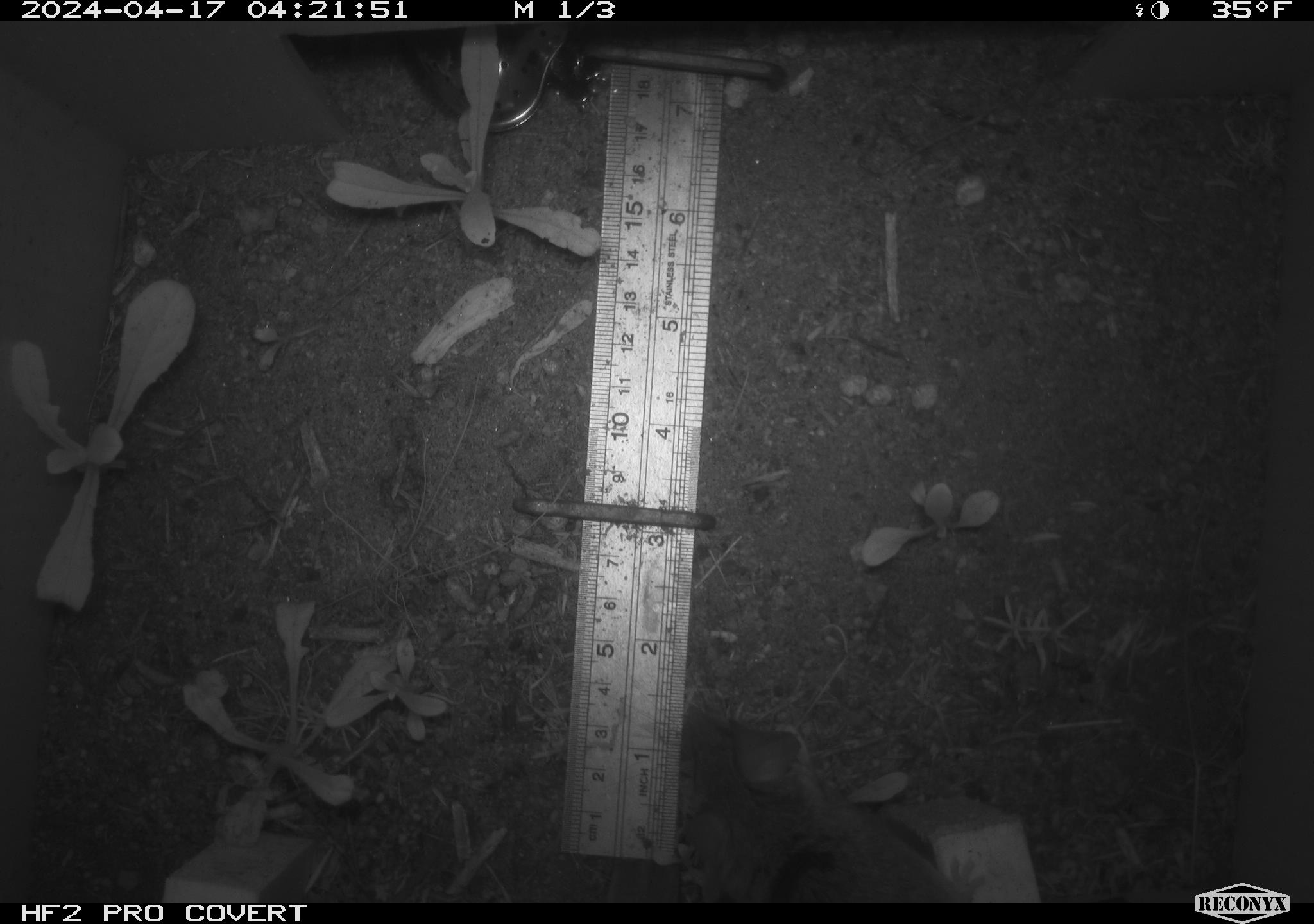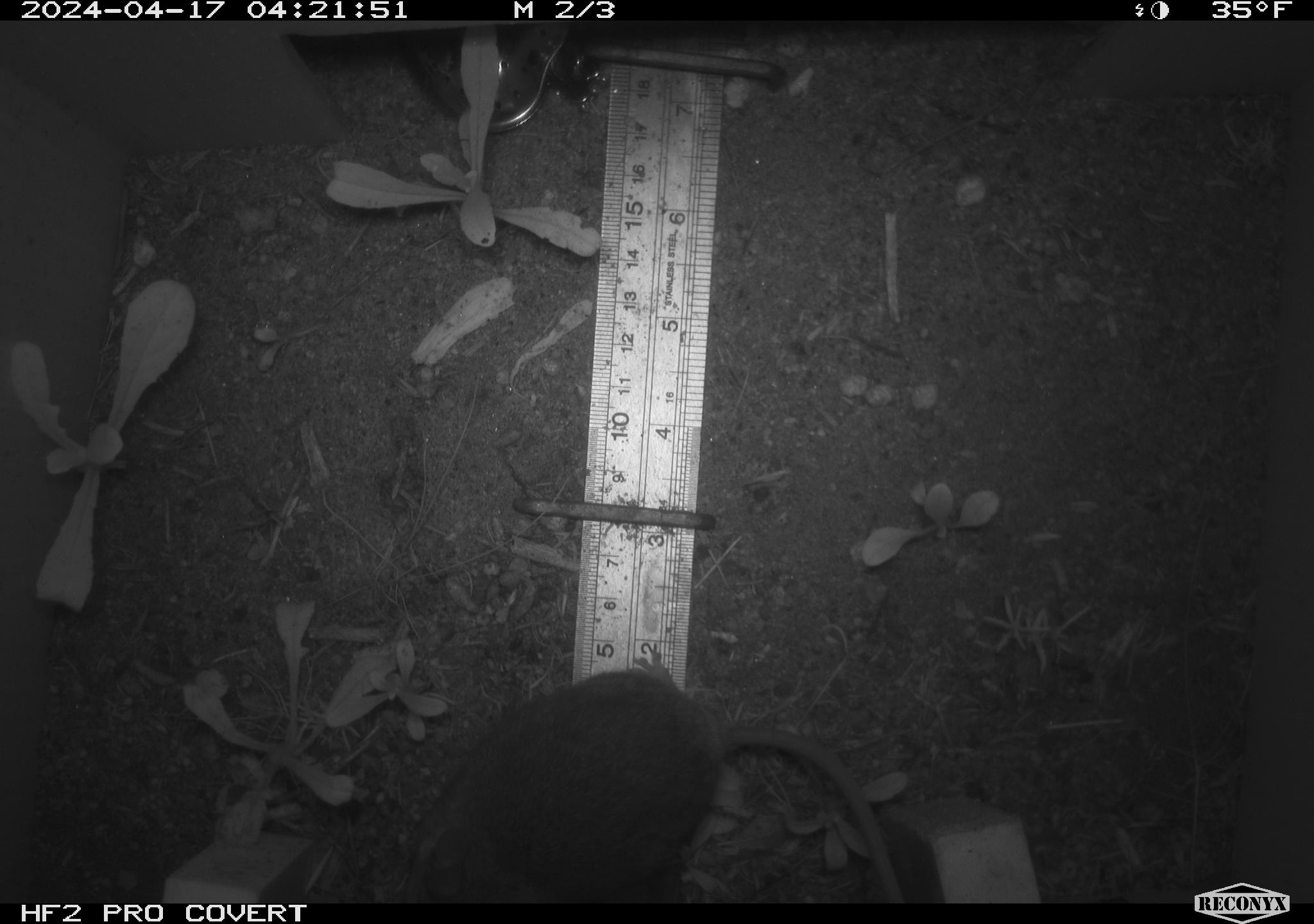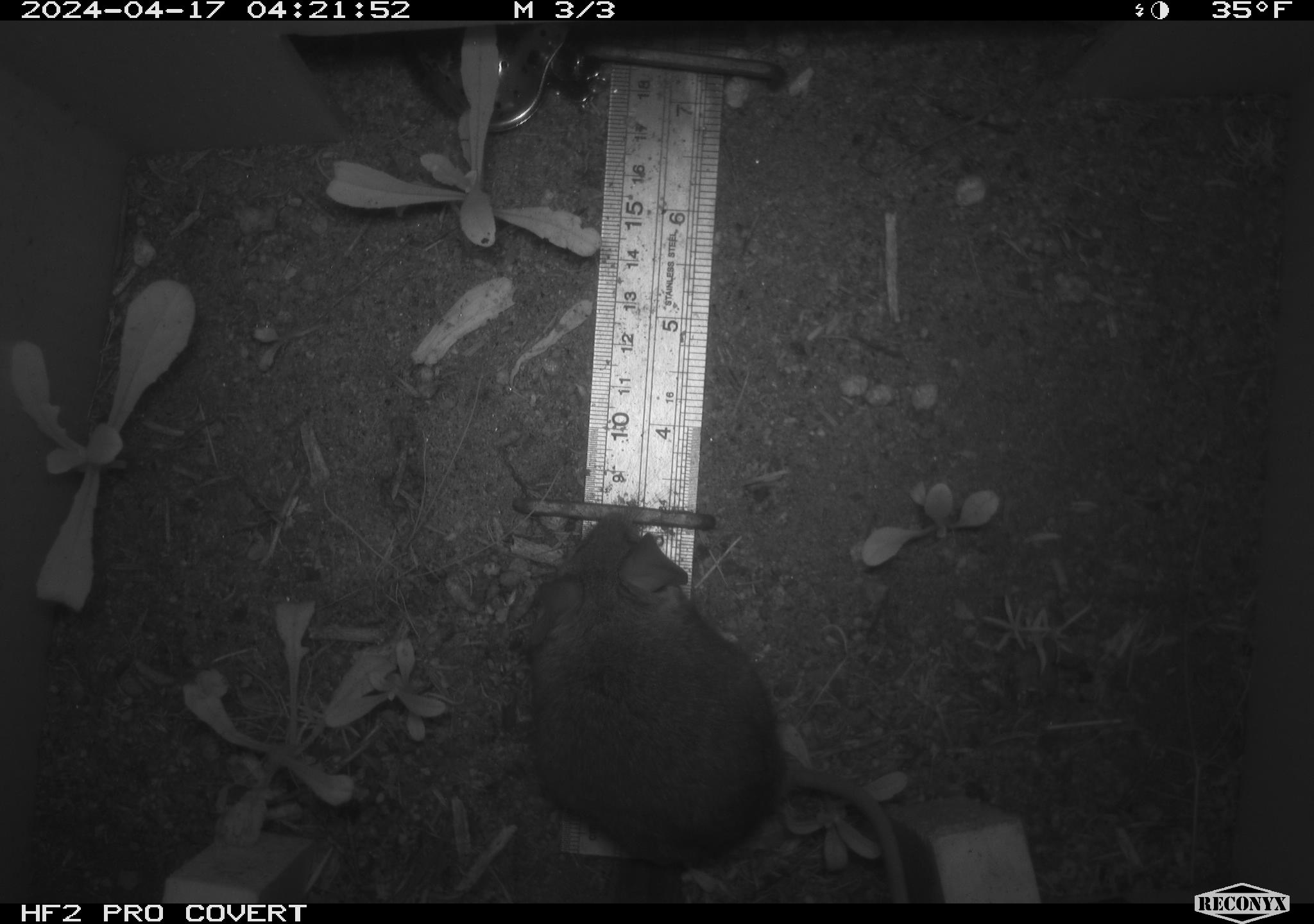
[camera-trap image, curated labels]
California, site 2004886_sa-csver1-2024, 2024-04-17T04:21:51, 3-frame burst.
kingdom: Animalia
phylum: Chordata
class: Mammalia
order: Rodentia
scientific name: Rodentia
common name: rodent